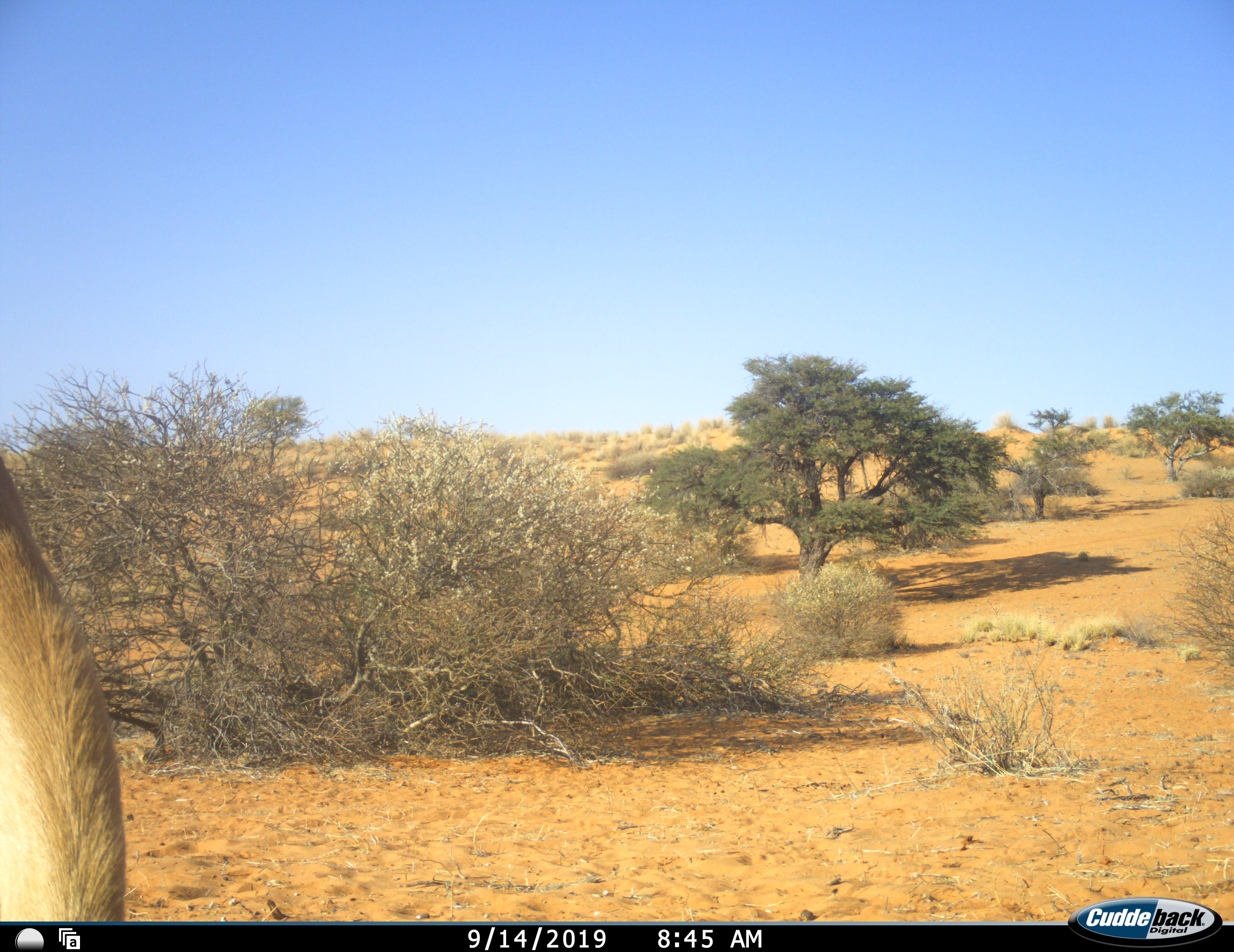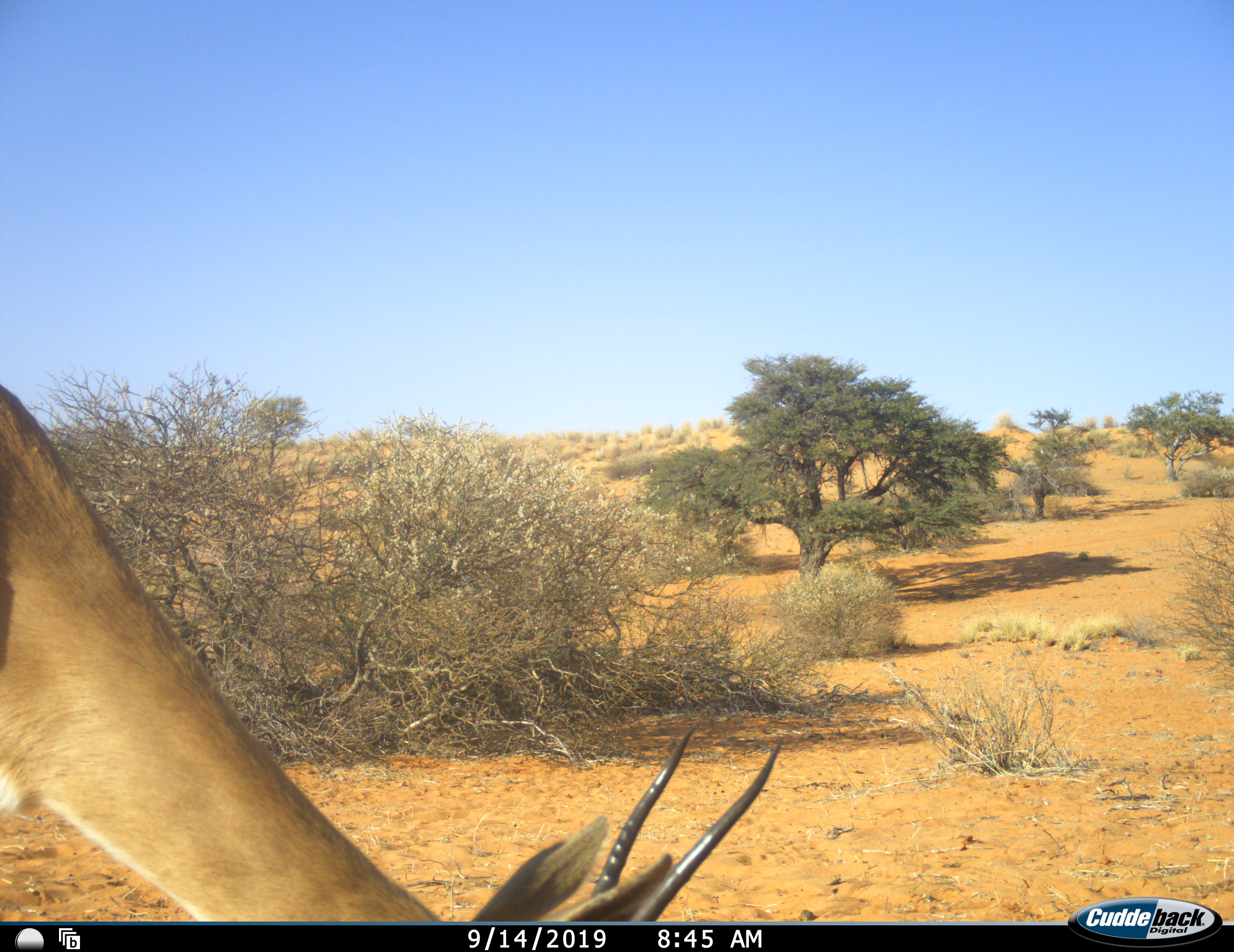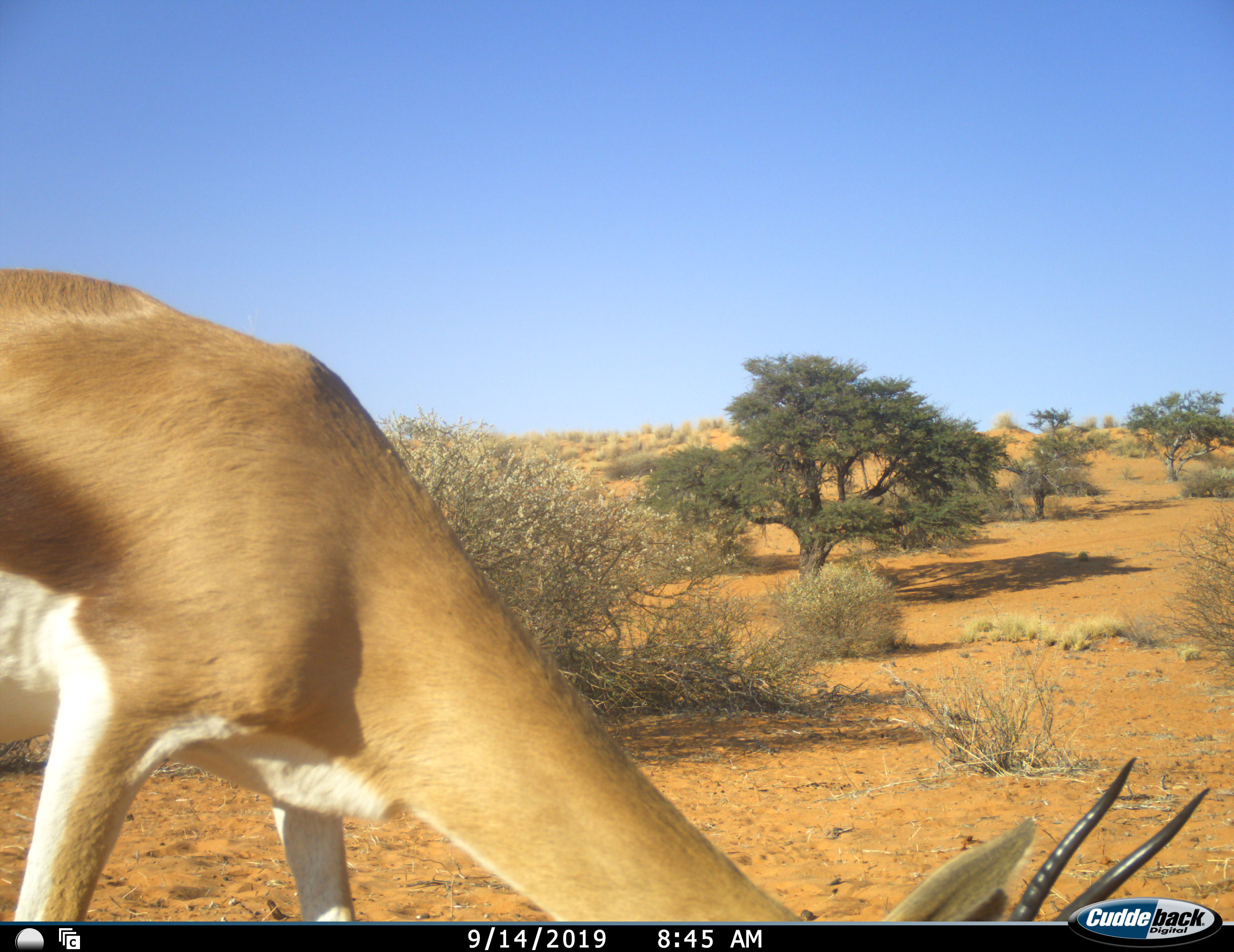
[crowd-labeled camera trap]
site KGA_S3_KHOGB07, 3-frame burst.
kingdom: Animalia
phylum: Chordata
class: Mammalia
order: Artiodactyla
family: Bovidae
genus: Antidorcas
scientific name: Antidorcas marsupialis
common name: springbok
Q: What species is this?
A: Springbok (Antidorcas marsupialis).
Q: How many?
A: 1.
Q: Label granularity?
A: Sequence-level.